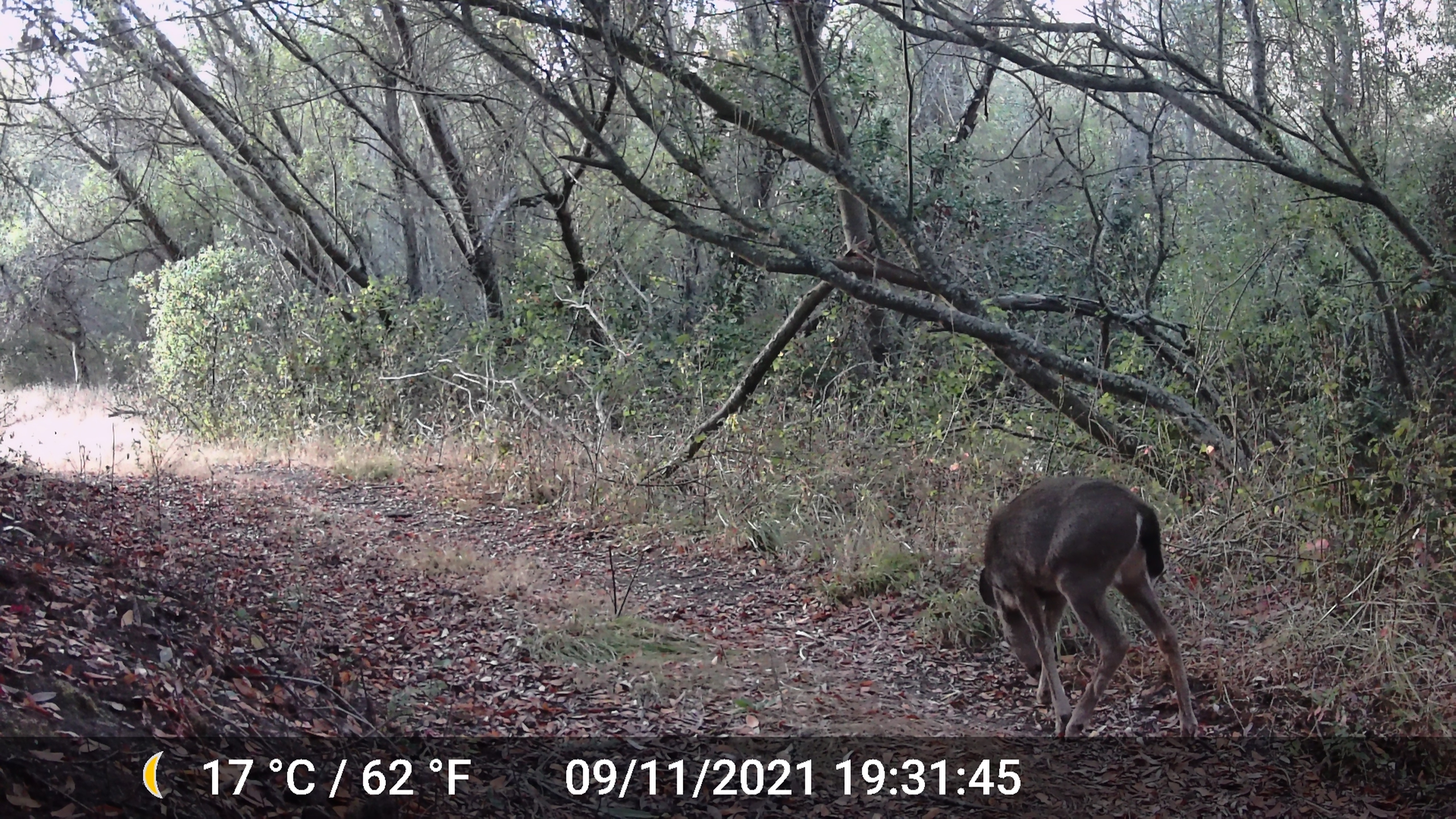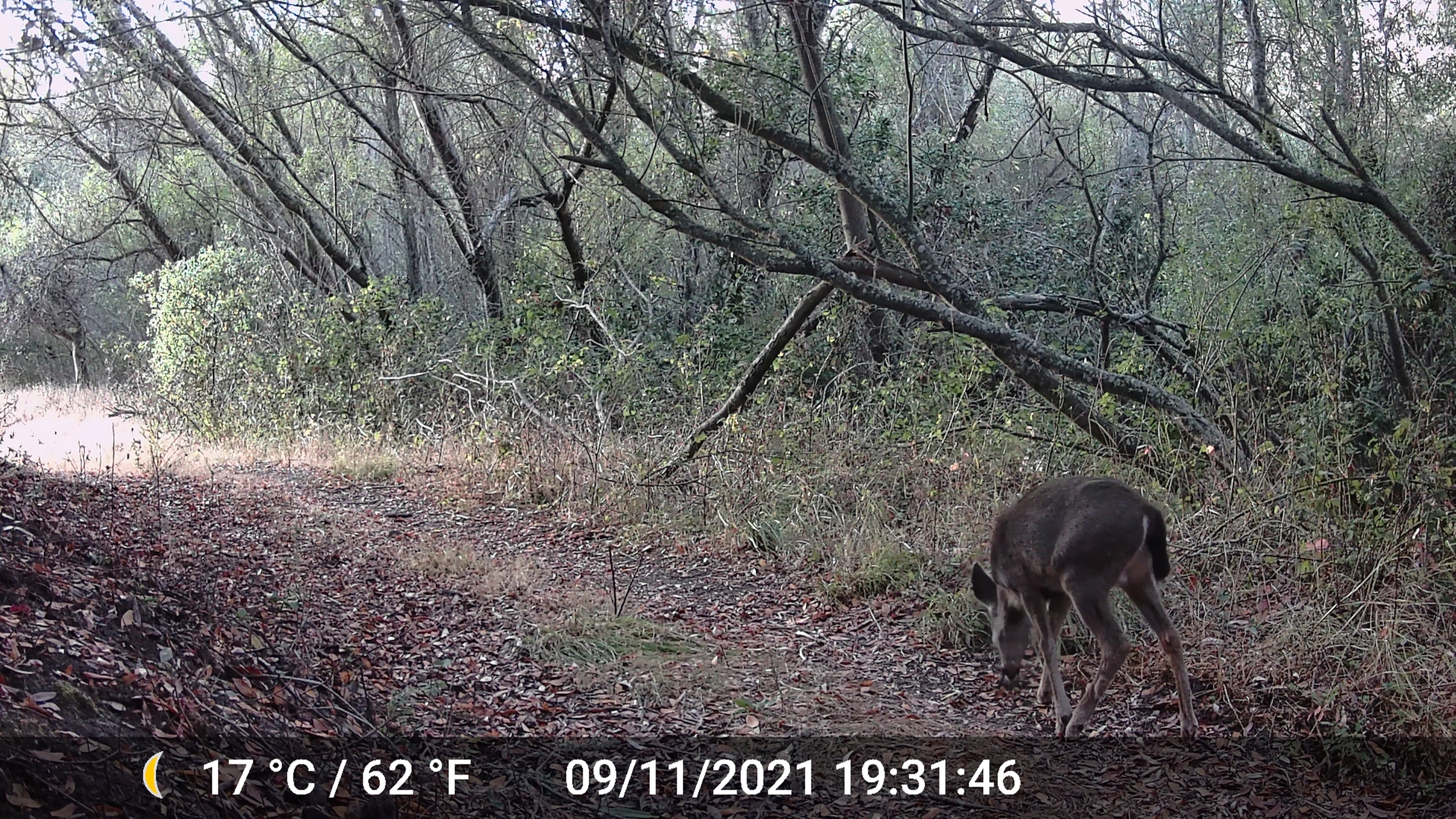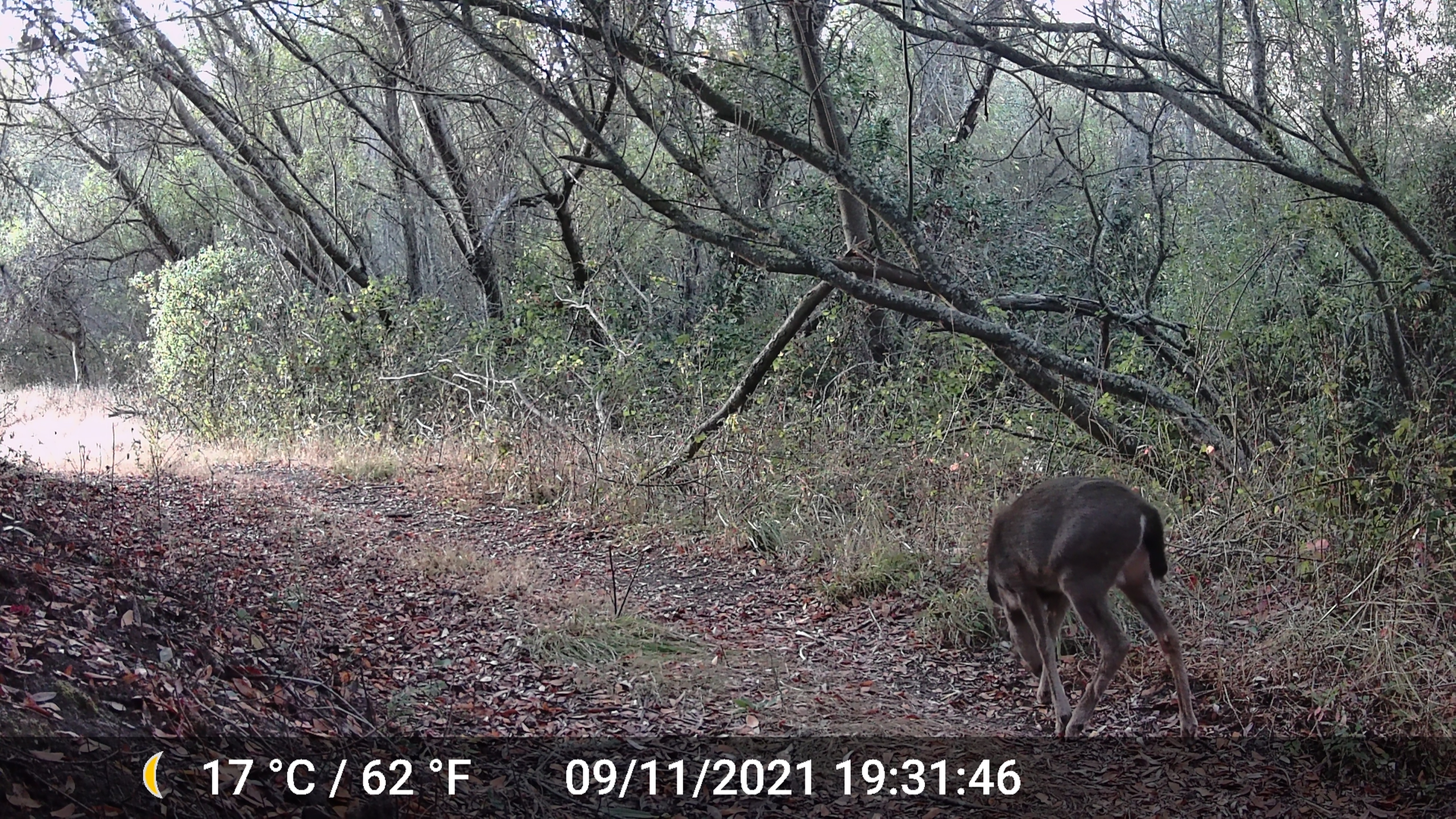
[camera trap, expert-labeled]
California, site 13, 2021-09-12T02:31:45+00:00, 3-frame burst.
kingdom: Animalia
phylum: Chordata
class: Mammalia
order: Artiodactyla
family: Cervidae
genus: Odocoileus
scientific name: Odocoileus hemionus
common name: mule deer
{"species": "mule deer (Odocoileus hemionus)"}